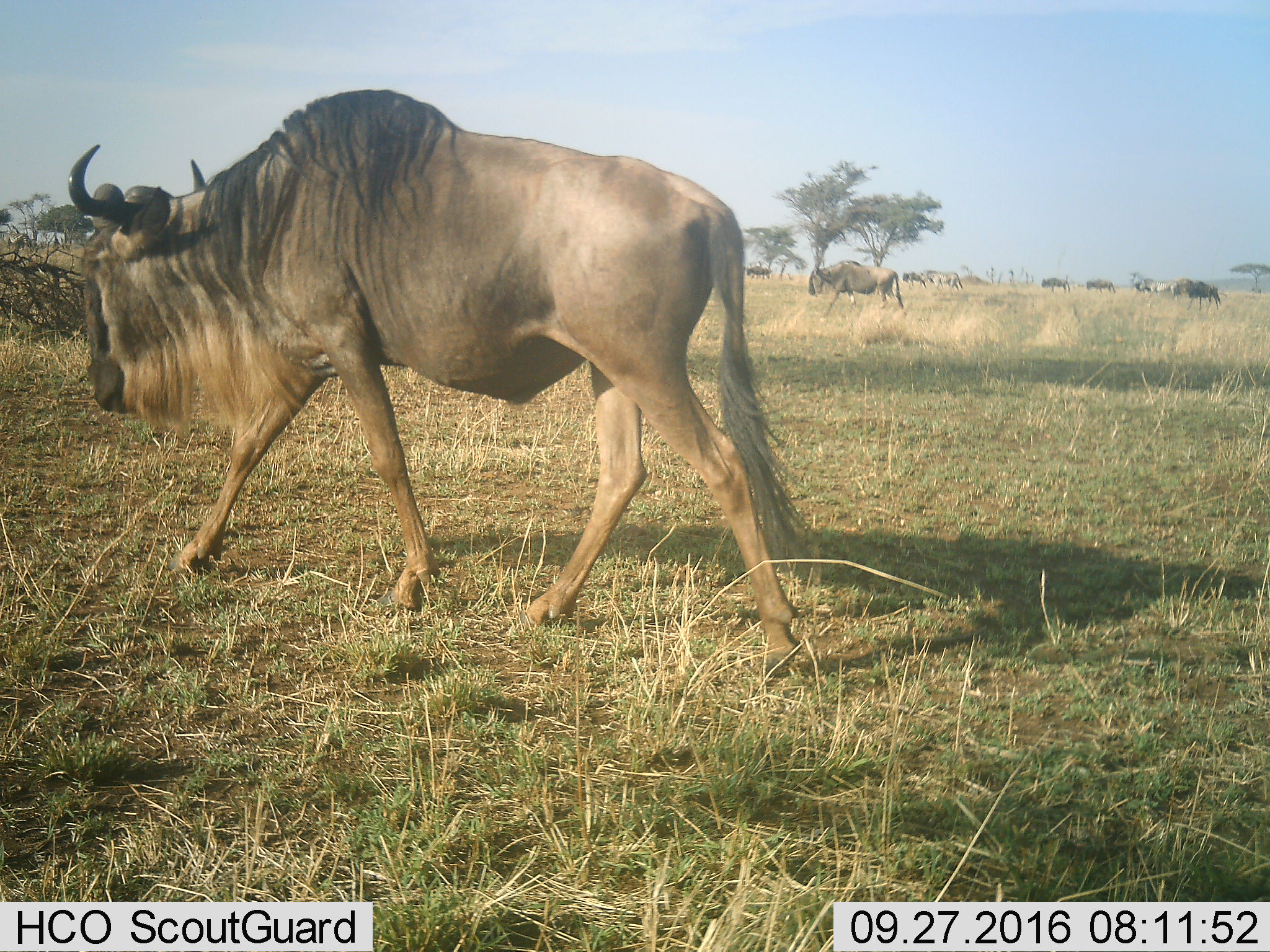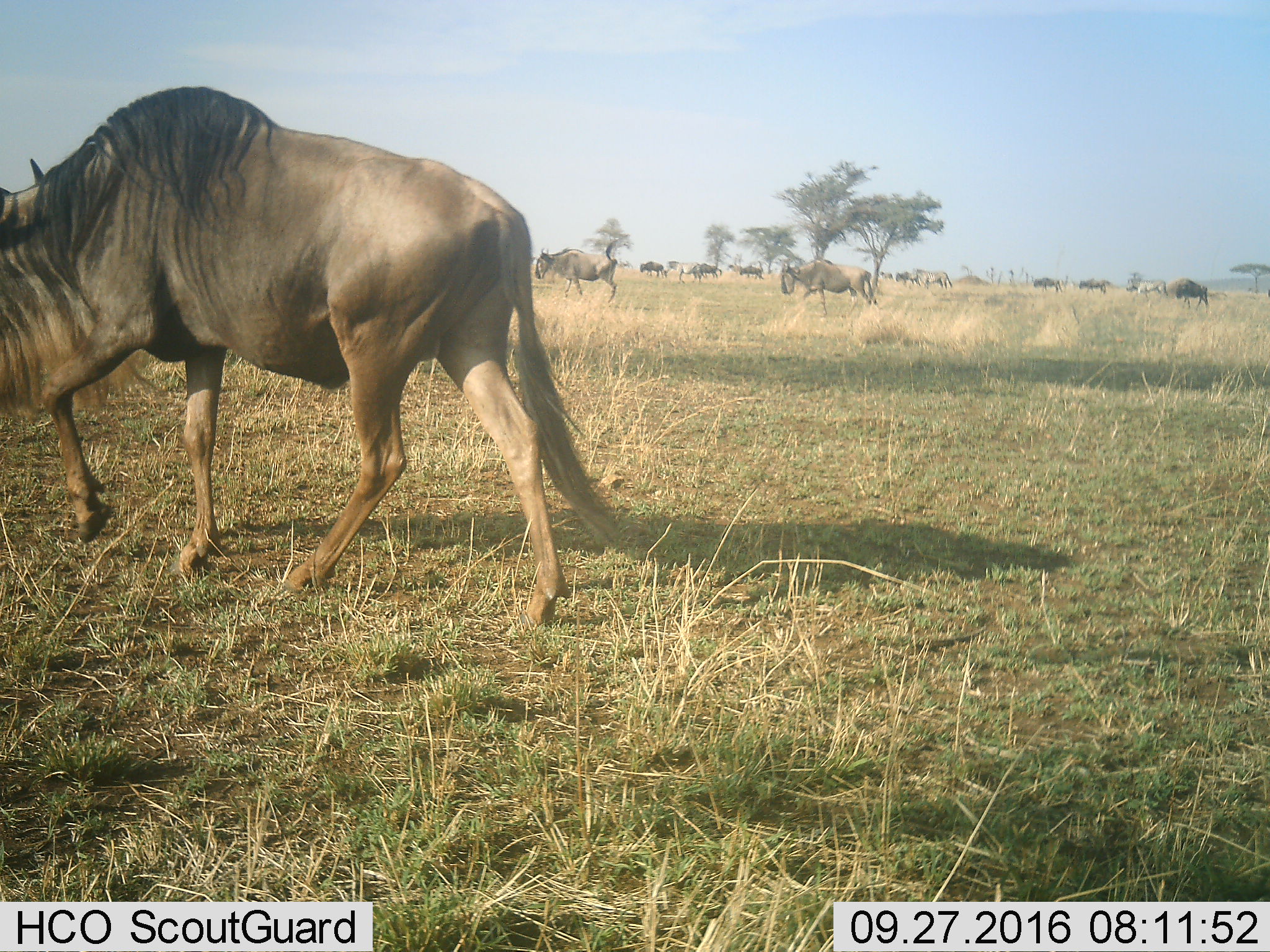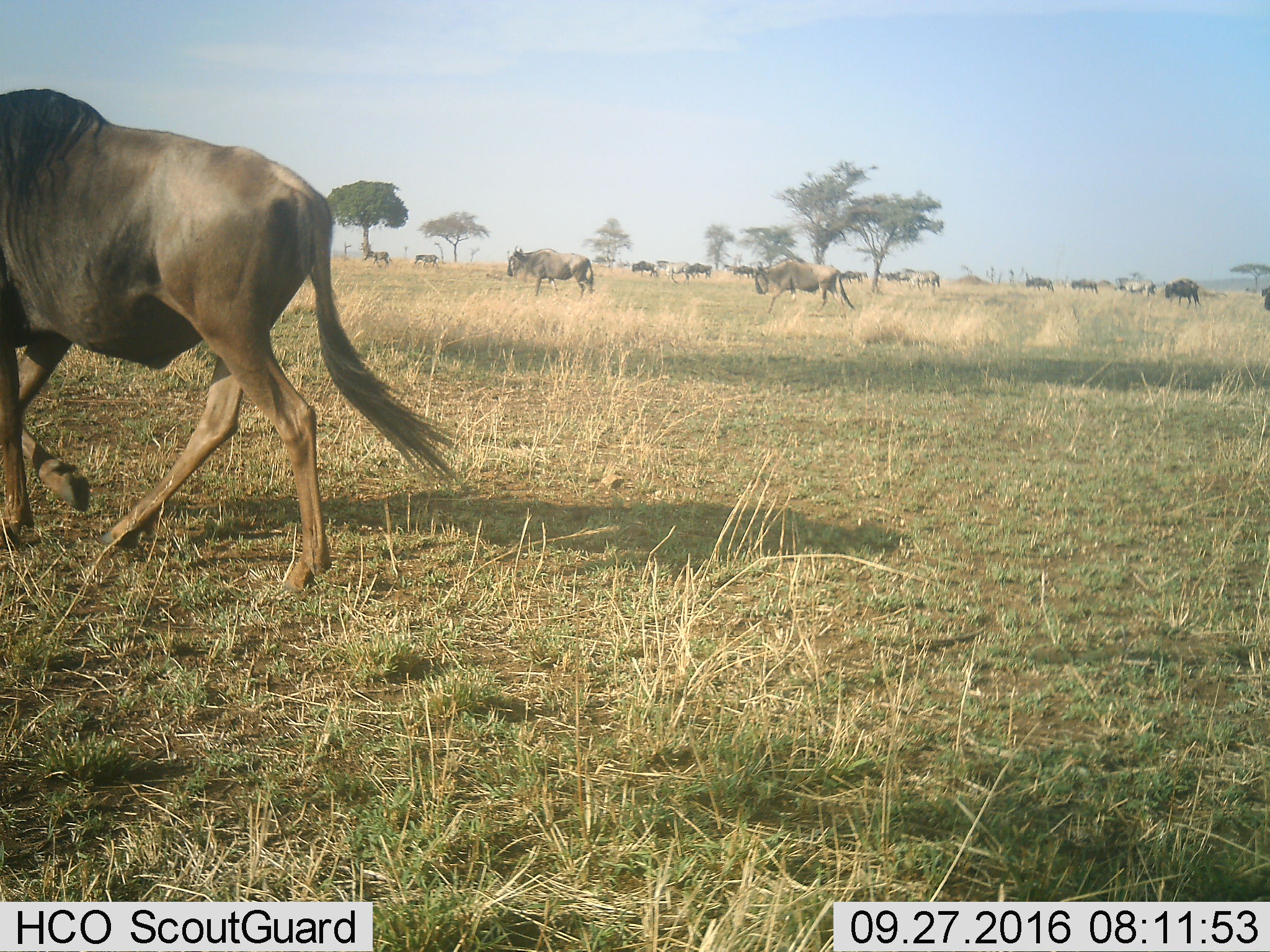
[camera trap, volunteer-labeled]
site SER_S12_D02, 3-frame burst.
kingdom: Animalia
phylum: Chordata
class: Mammalia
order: Artiodactyla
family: Bovidae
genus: Connochaetes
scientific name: Connochaetes taurinus taurinus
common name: blue wildebeest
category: wildebeestblue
Wildebeestblue (blue wildebeest) (Connochaetes taurinus taurinus), count 11-50. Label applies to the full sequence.